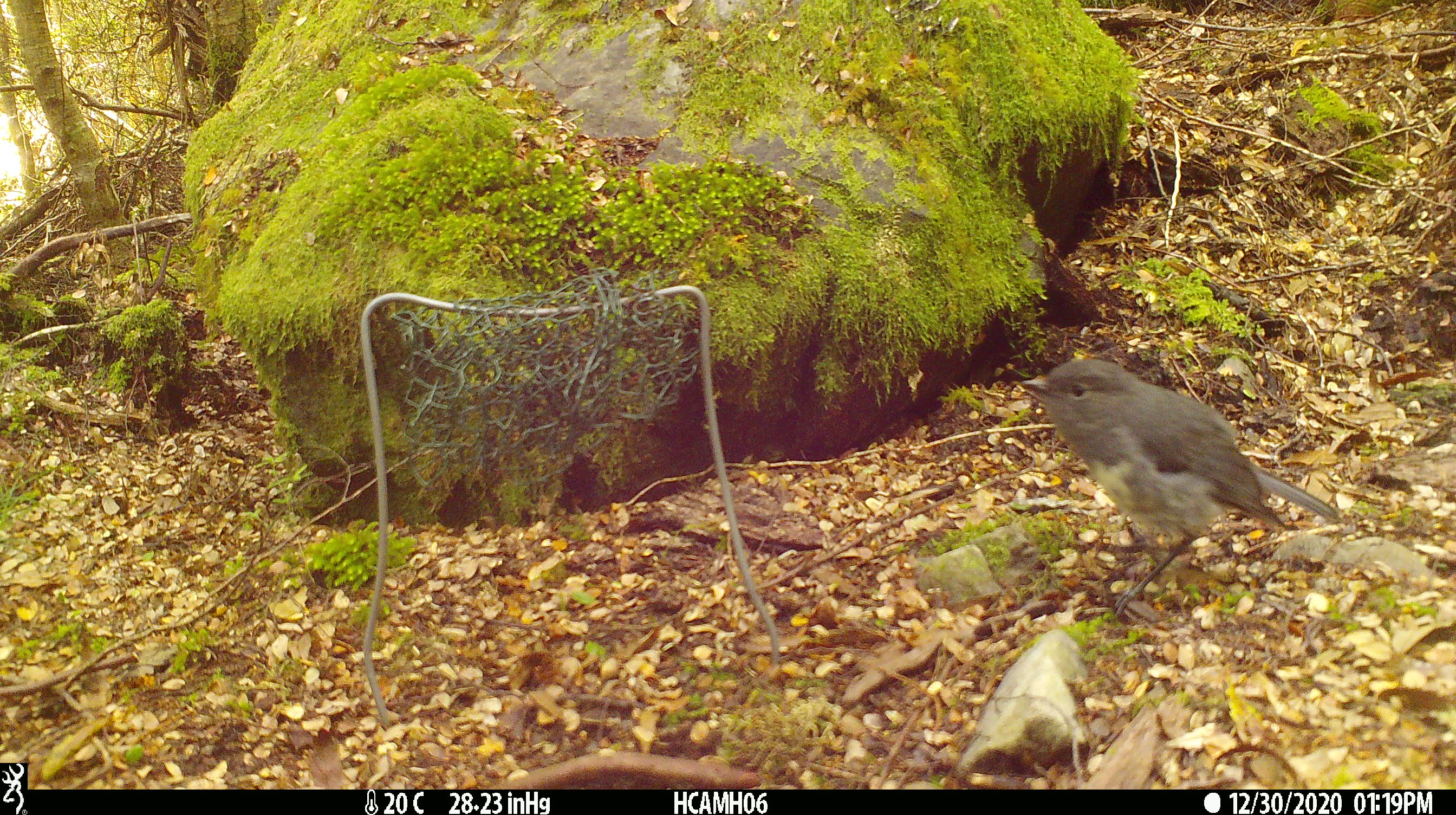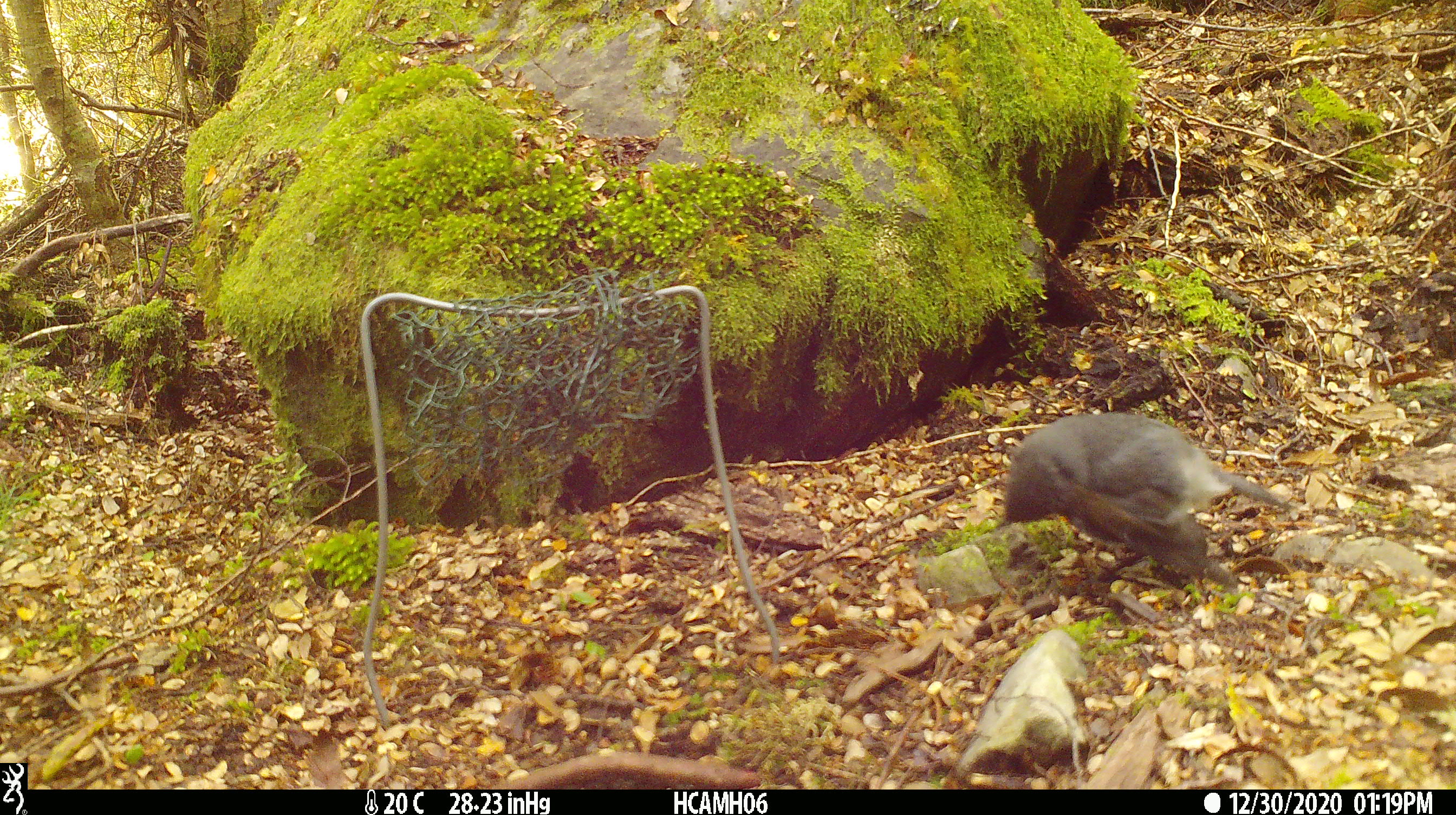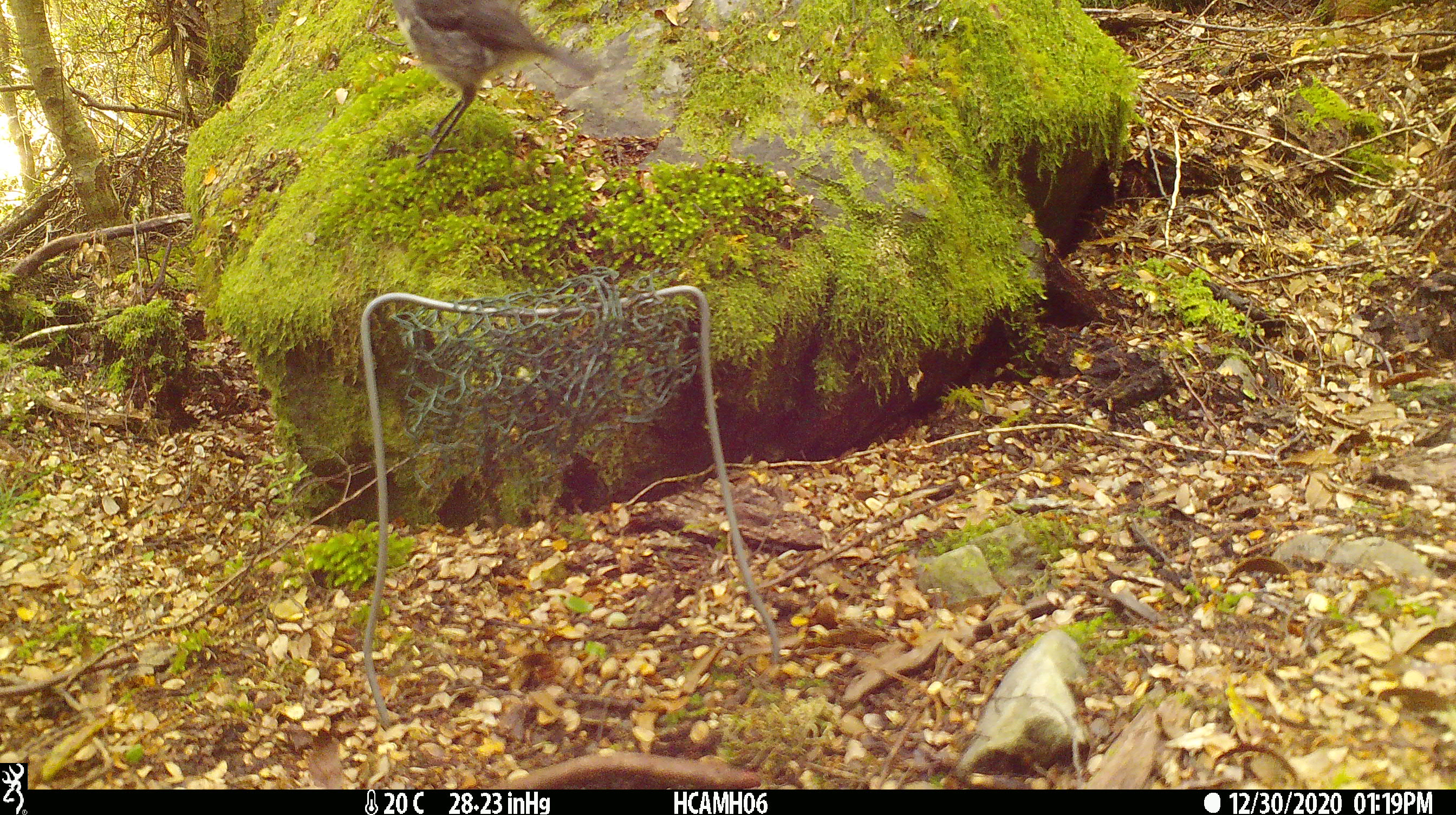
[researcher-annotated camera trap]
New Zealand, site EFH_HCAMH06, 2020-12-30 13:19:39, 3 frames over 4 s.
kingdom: Animalia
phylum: Chordata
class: Aves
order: Passeriformes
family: Petroicidae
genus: Petroica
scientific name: Petroica australis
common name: new zealand robin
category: robin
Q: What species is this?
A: Robin (new zealand robin) (Petroica australis).